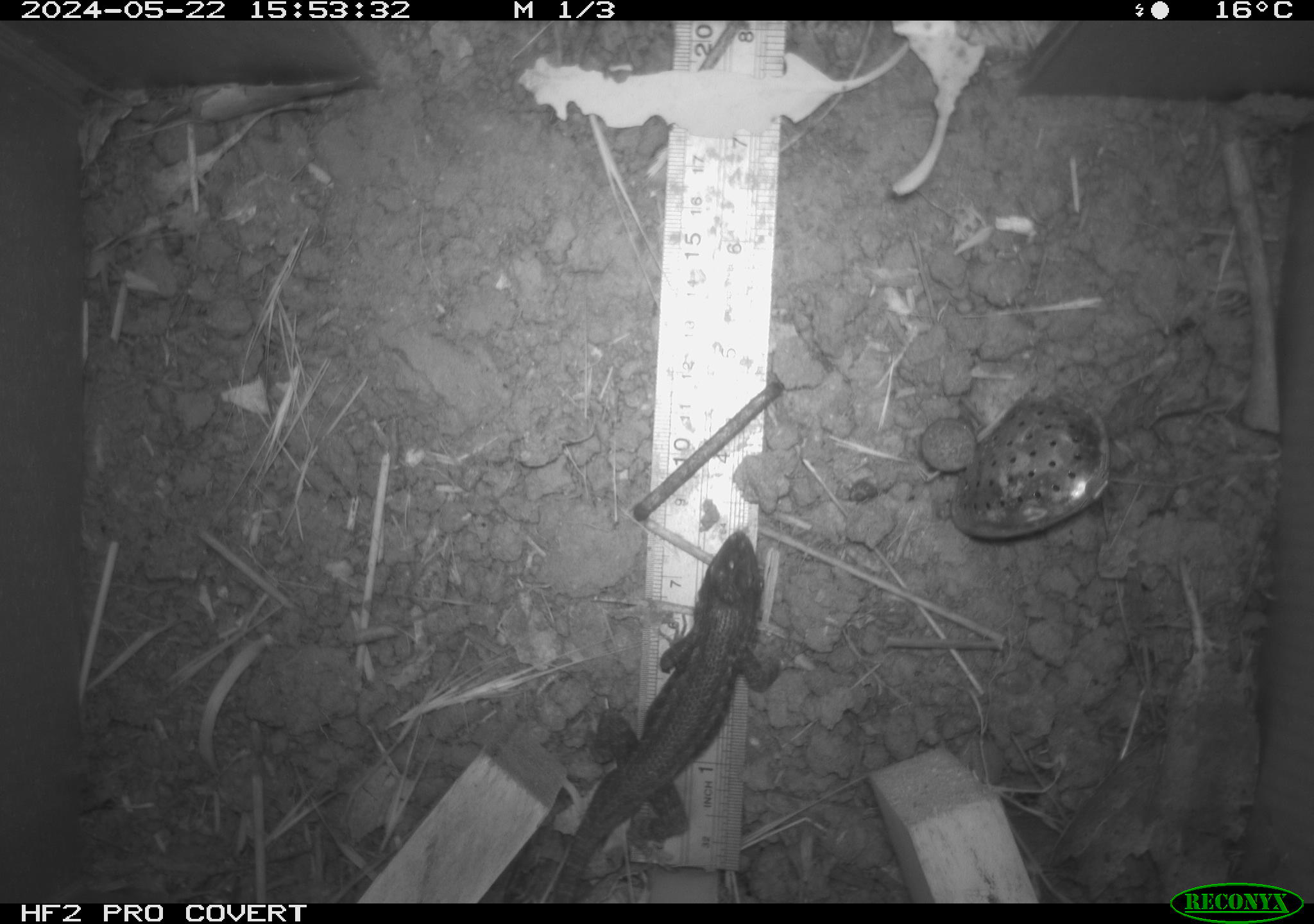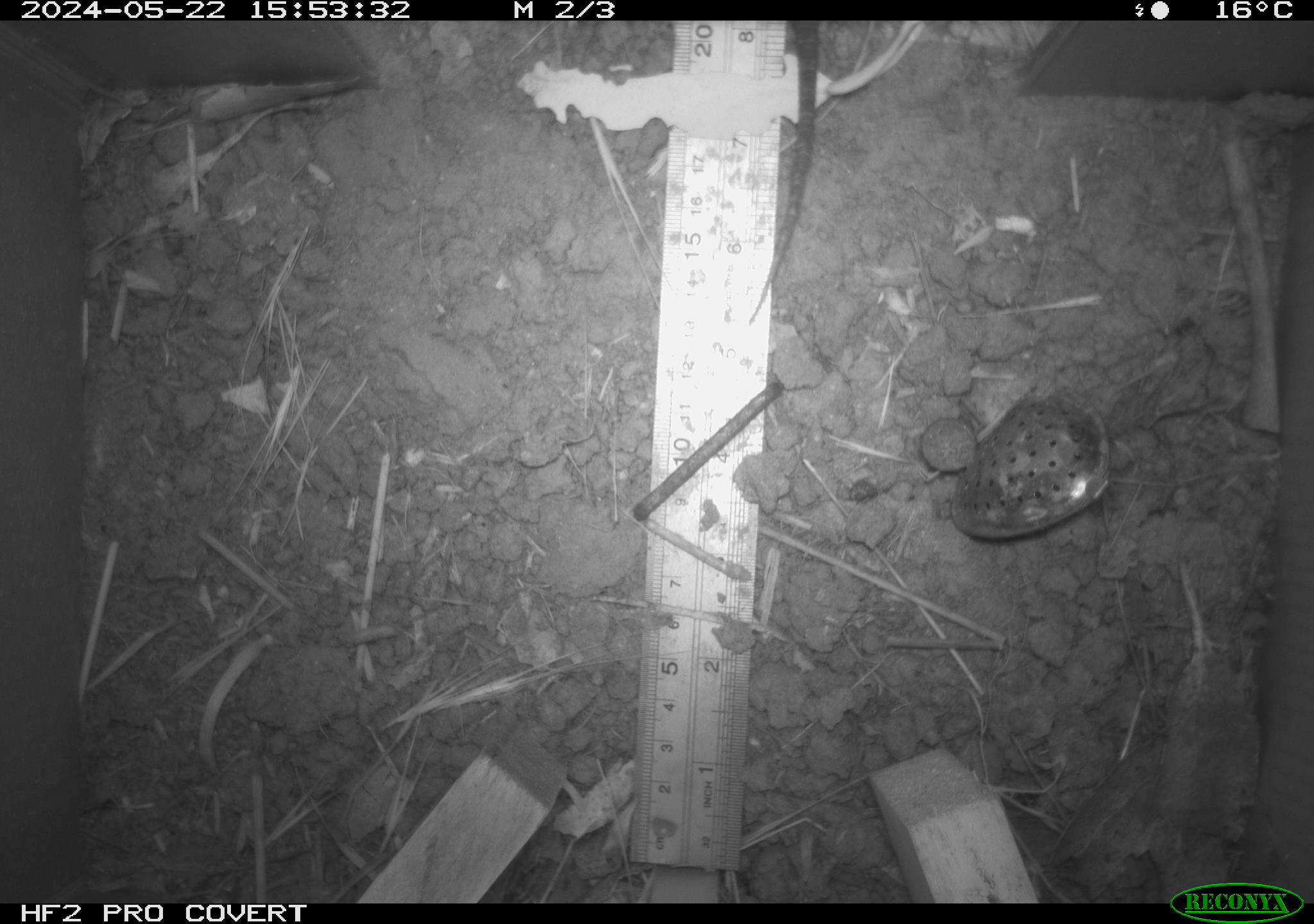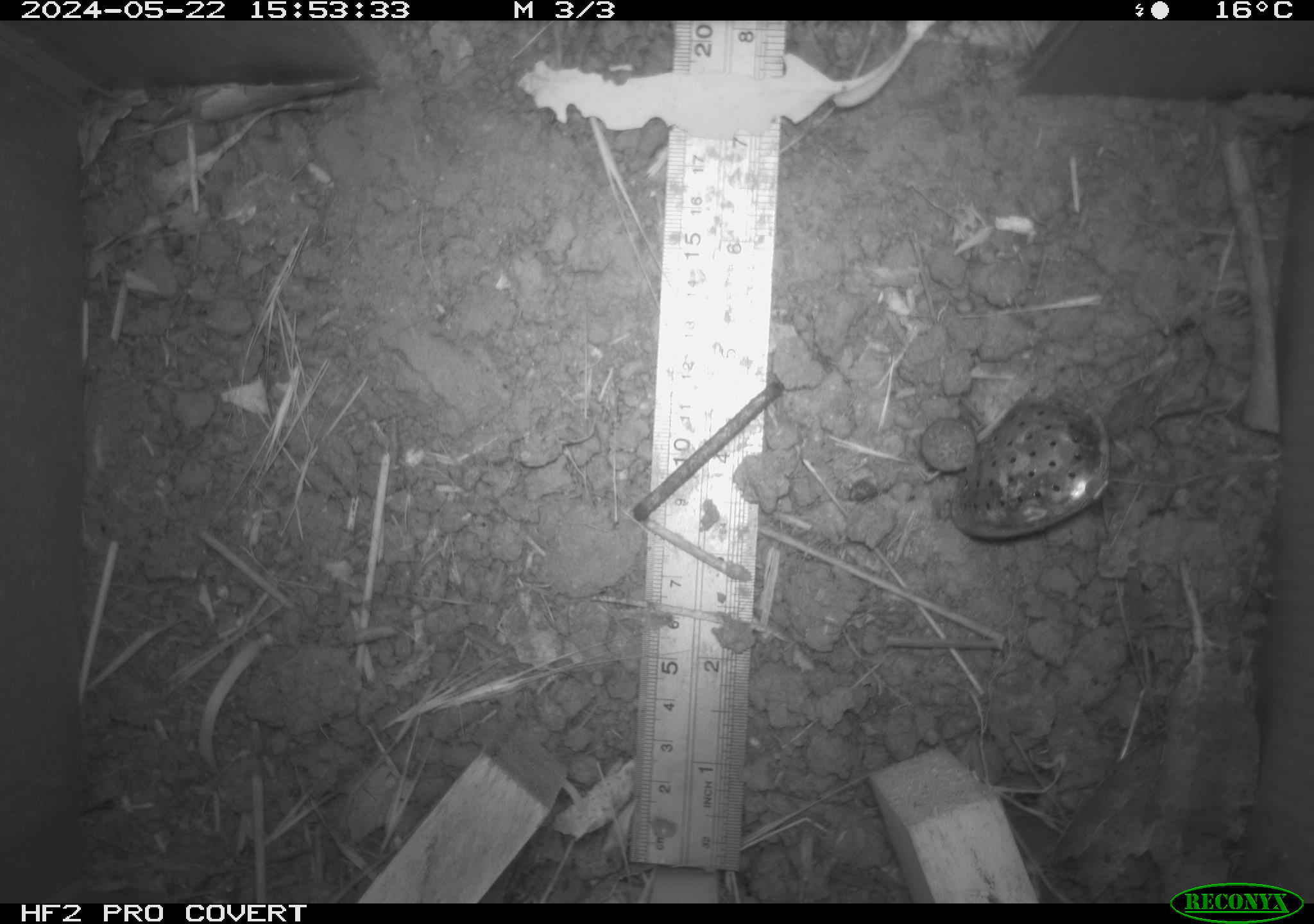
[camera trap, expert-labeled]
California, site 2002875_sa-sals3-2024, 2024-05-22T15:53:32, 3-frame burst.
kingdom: Animalia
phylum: Chordata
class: Reptilia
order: Squamata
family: Phrynosomatidae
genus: Sceloporus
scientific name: Sceloporus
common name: spiny lizards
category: sceloporus species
Sceloporus species (spiny lizards) (Sceloporus).